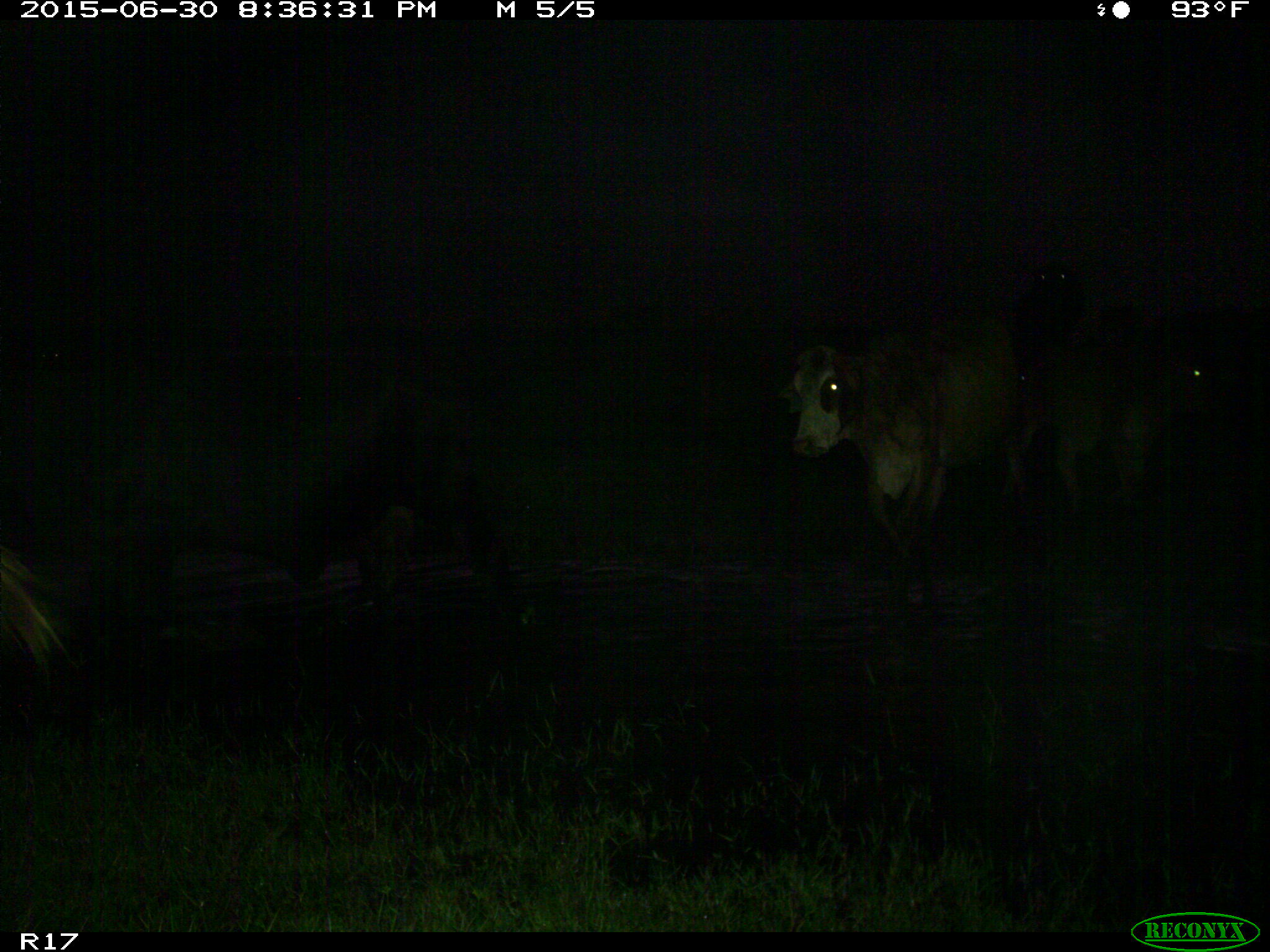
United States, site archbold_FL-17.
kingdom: Animalia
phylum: Chordata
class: Mammalia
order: Artiodactyla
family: Bovidae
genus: Bos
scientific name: Bos taurus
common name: domestic cow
Bos taurus (domestic cow).